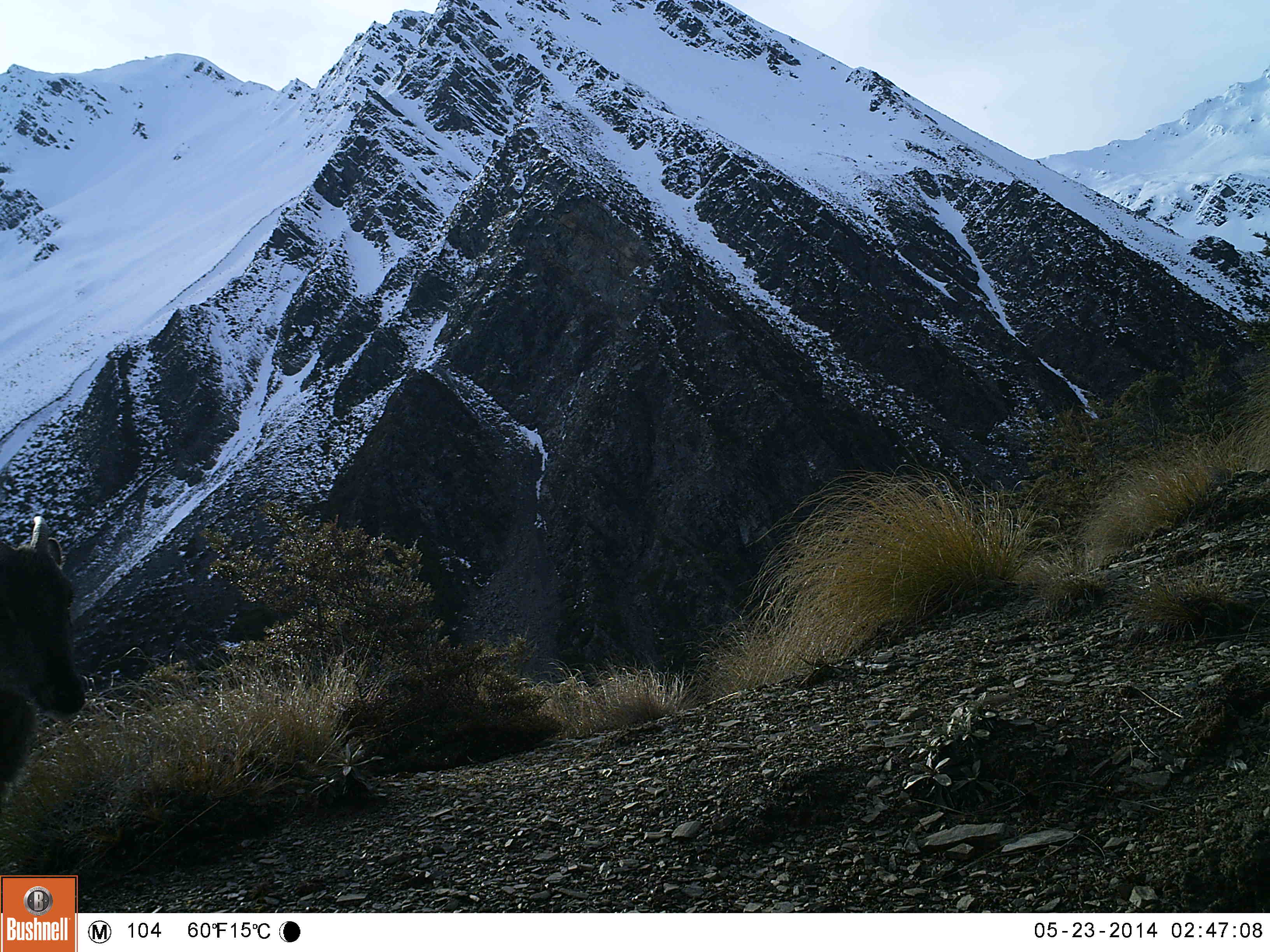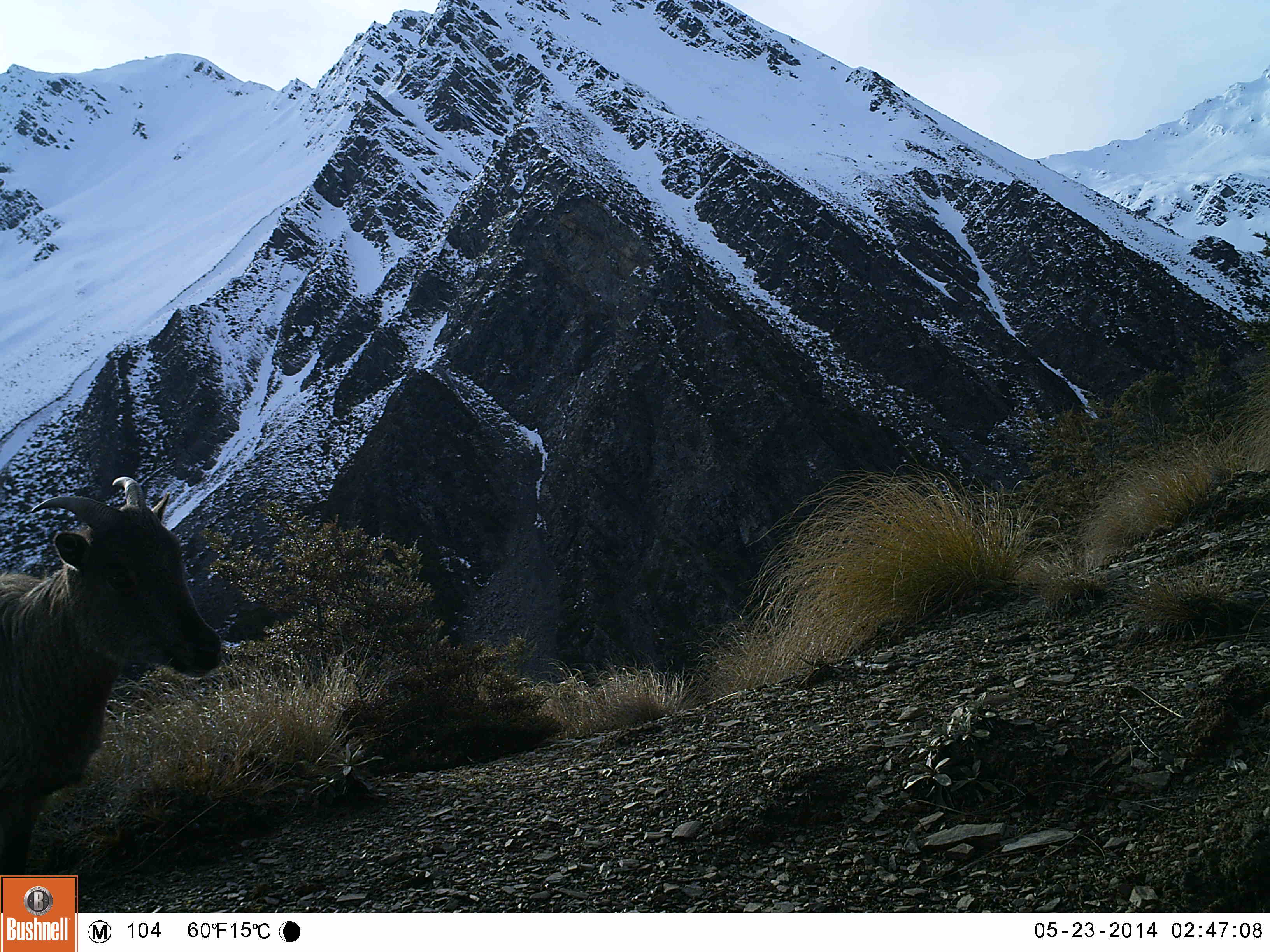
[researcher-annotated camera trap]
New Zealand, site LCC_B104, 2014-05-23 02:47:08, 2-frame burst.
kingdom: Animalia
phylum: Chordata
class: Mammalia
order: Artiodactyla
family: Bovidae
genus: Nilgiritragus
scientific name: Nilgiritragus hylocrius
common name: tahr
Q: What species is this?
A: Tahr (Nilgiritragus hylocrius).